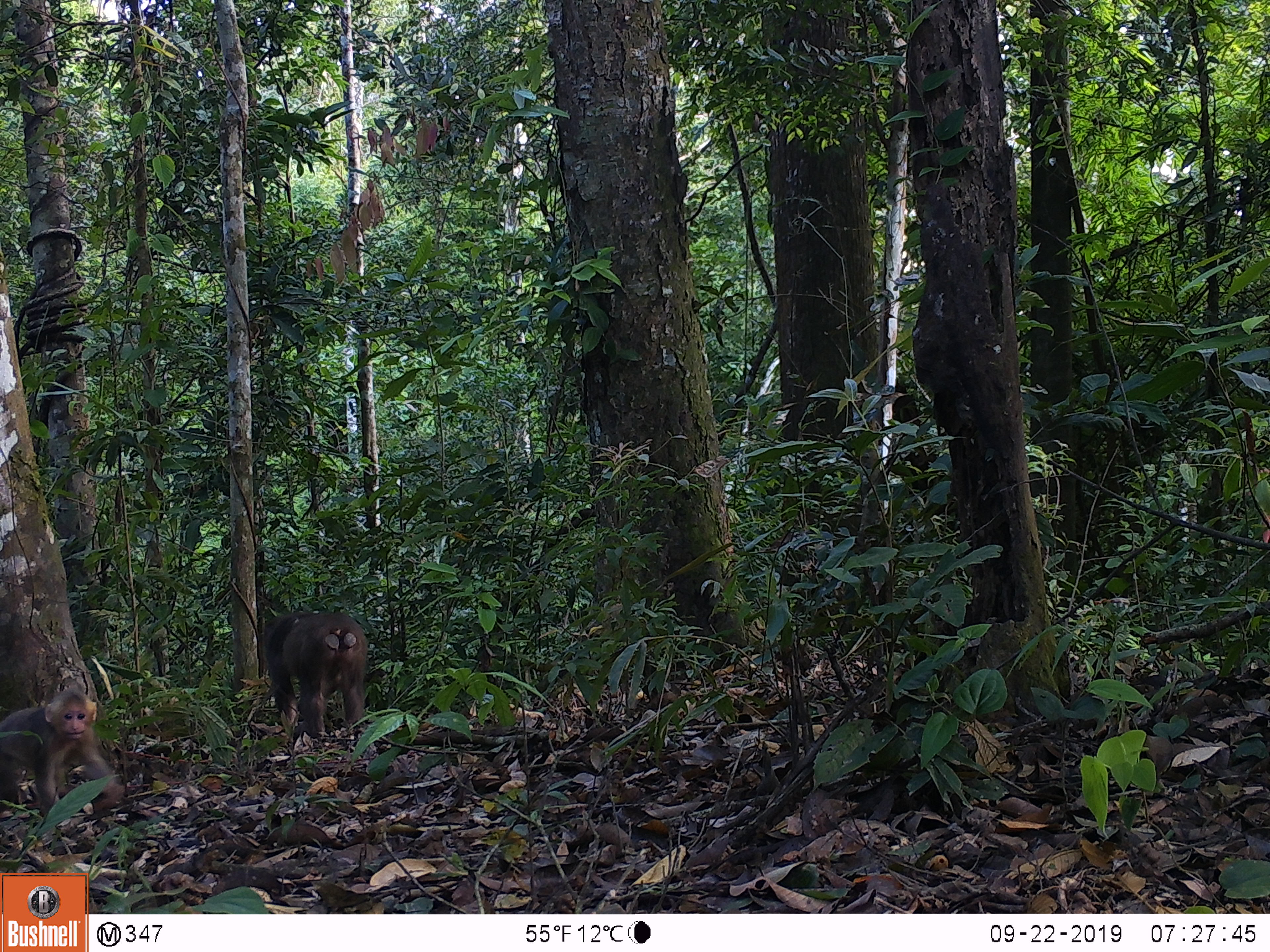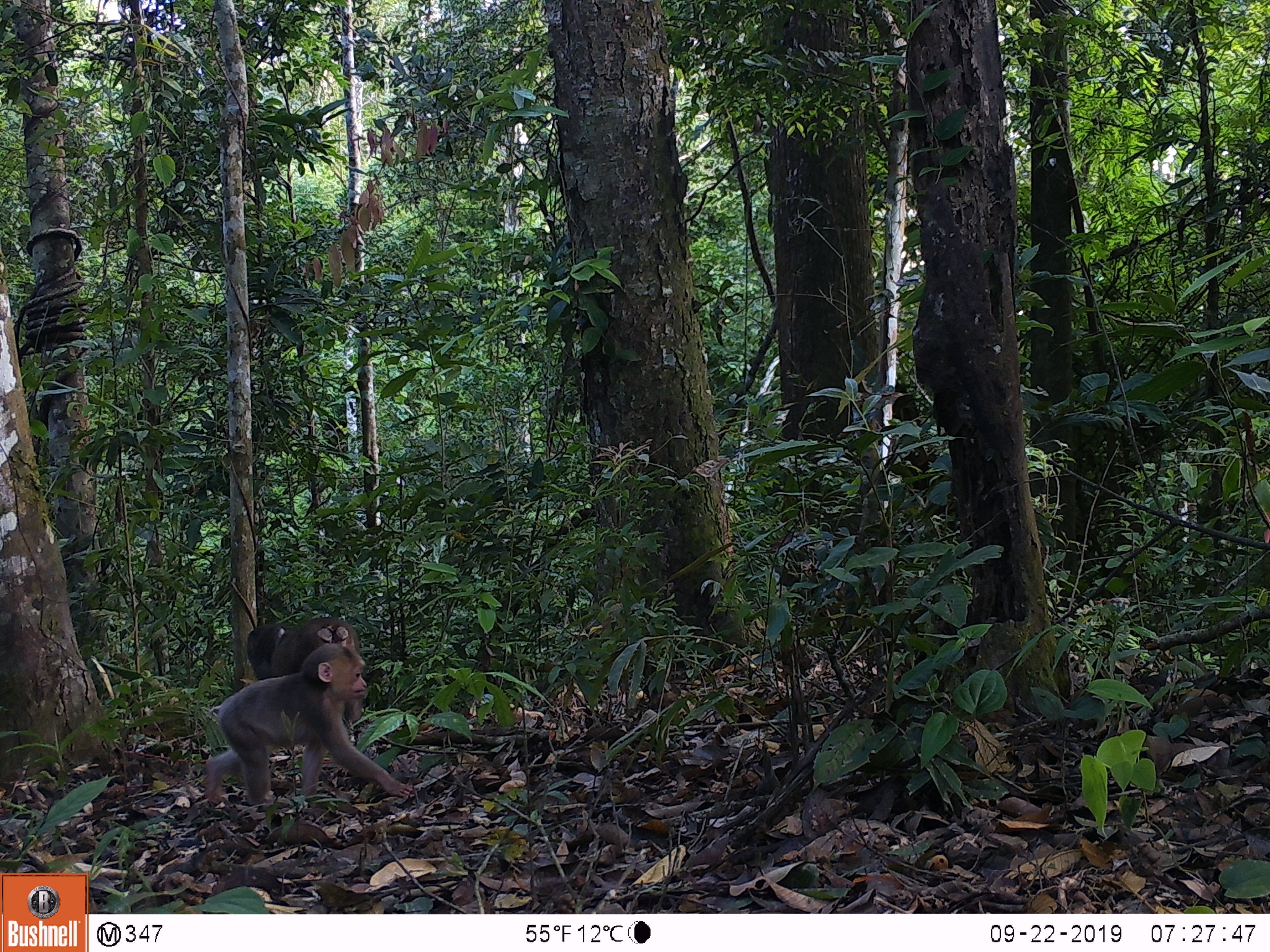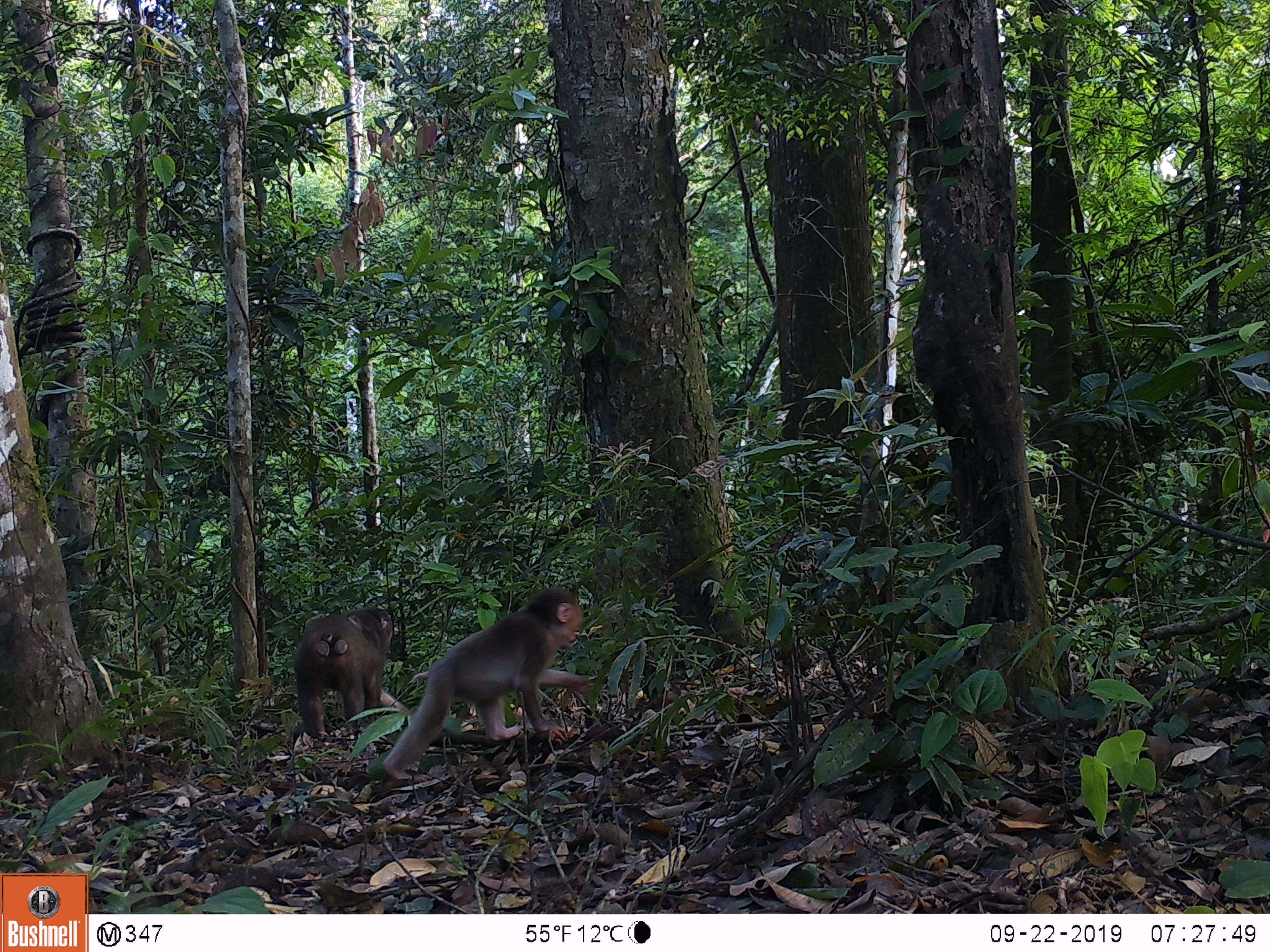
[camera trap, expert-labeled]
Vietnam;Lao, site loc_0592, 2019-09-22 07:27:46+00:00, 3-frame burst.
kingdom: Animalia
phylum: Chordata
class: Mammalia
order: Primates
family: Cercopithecidae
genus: Macaca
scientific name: Macaca arctoides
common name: stump-tailed macaque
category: stump tailed macaque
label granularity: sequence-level